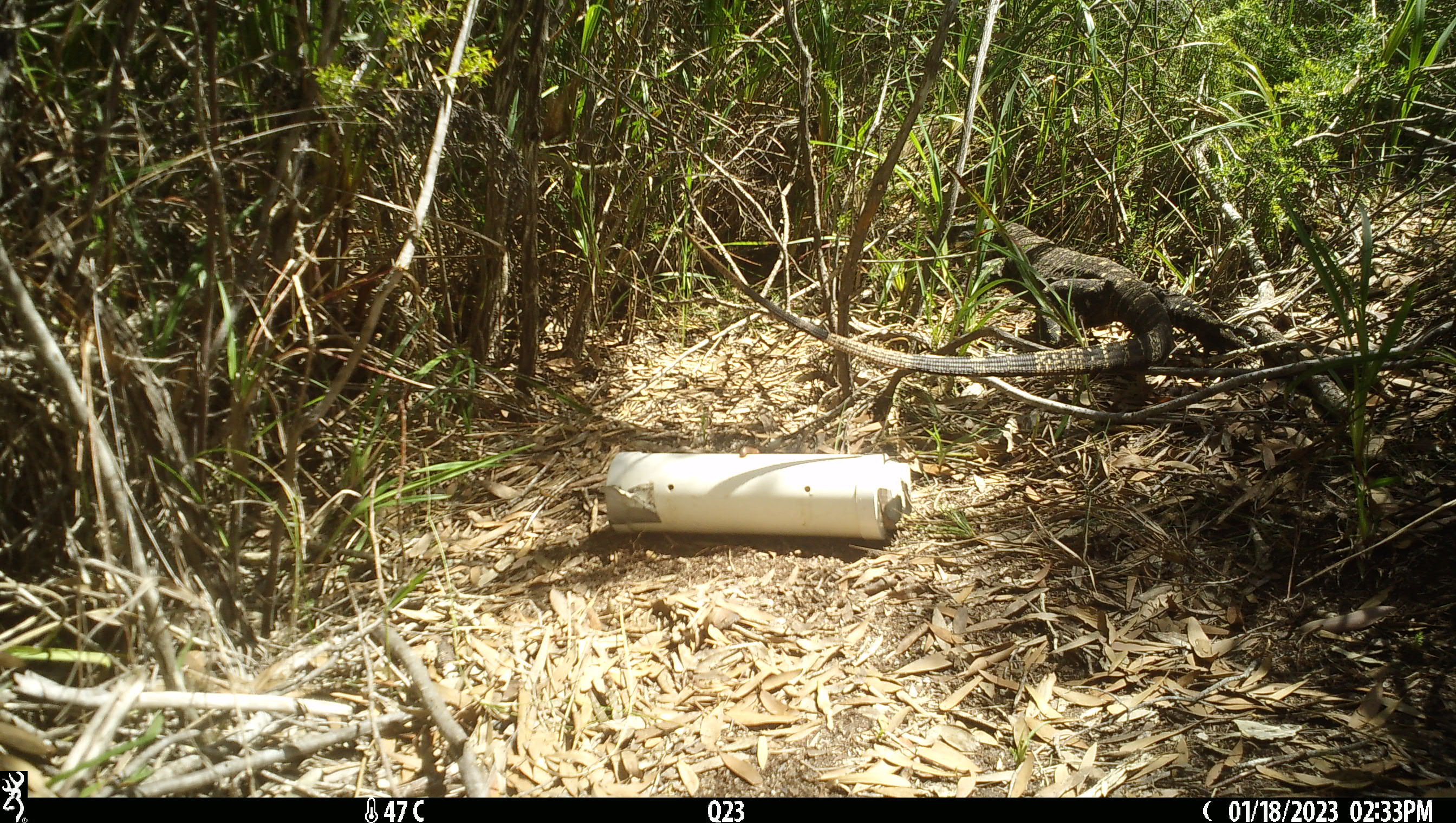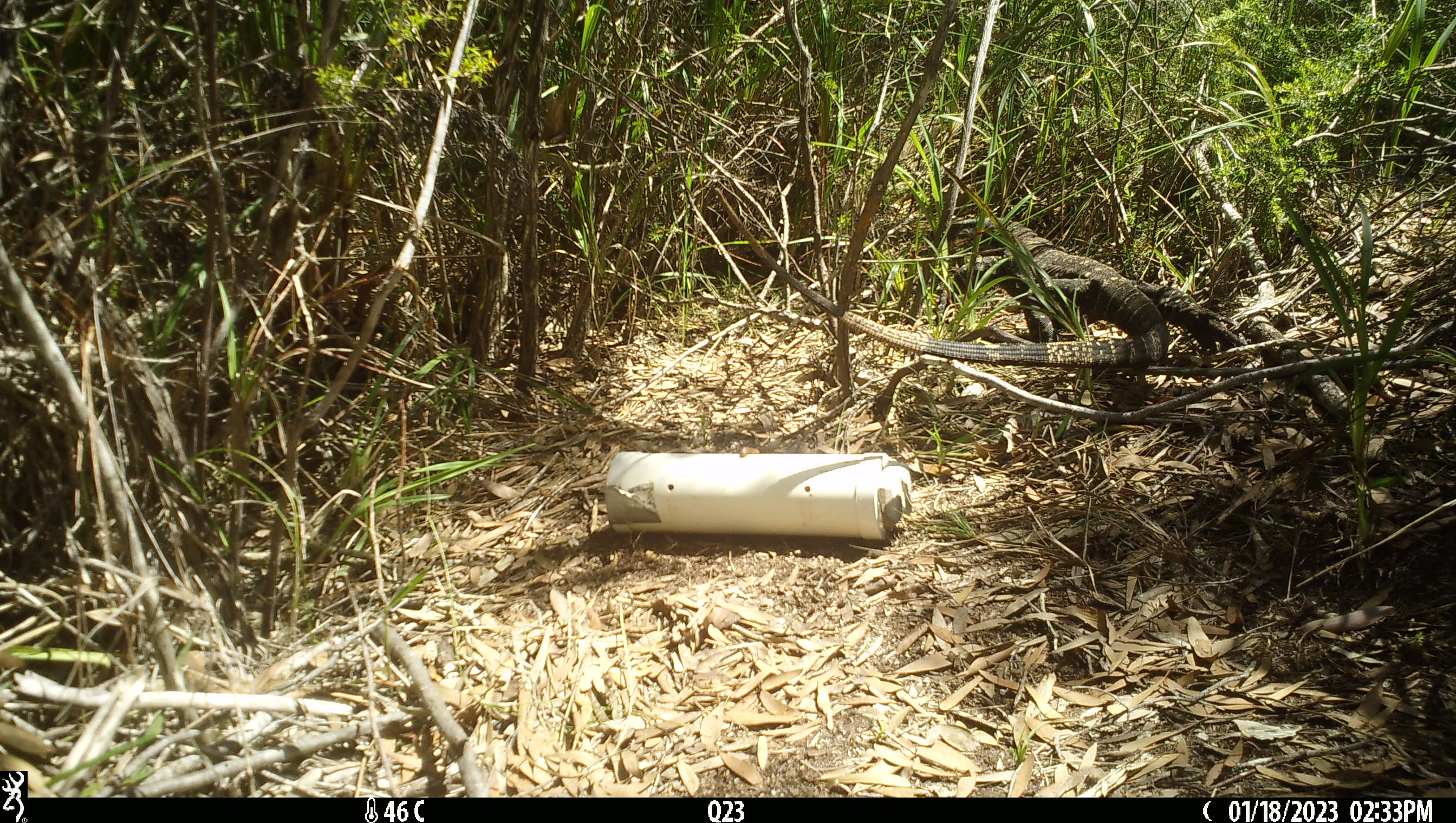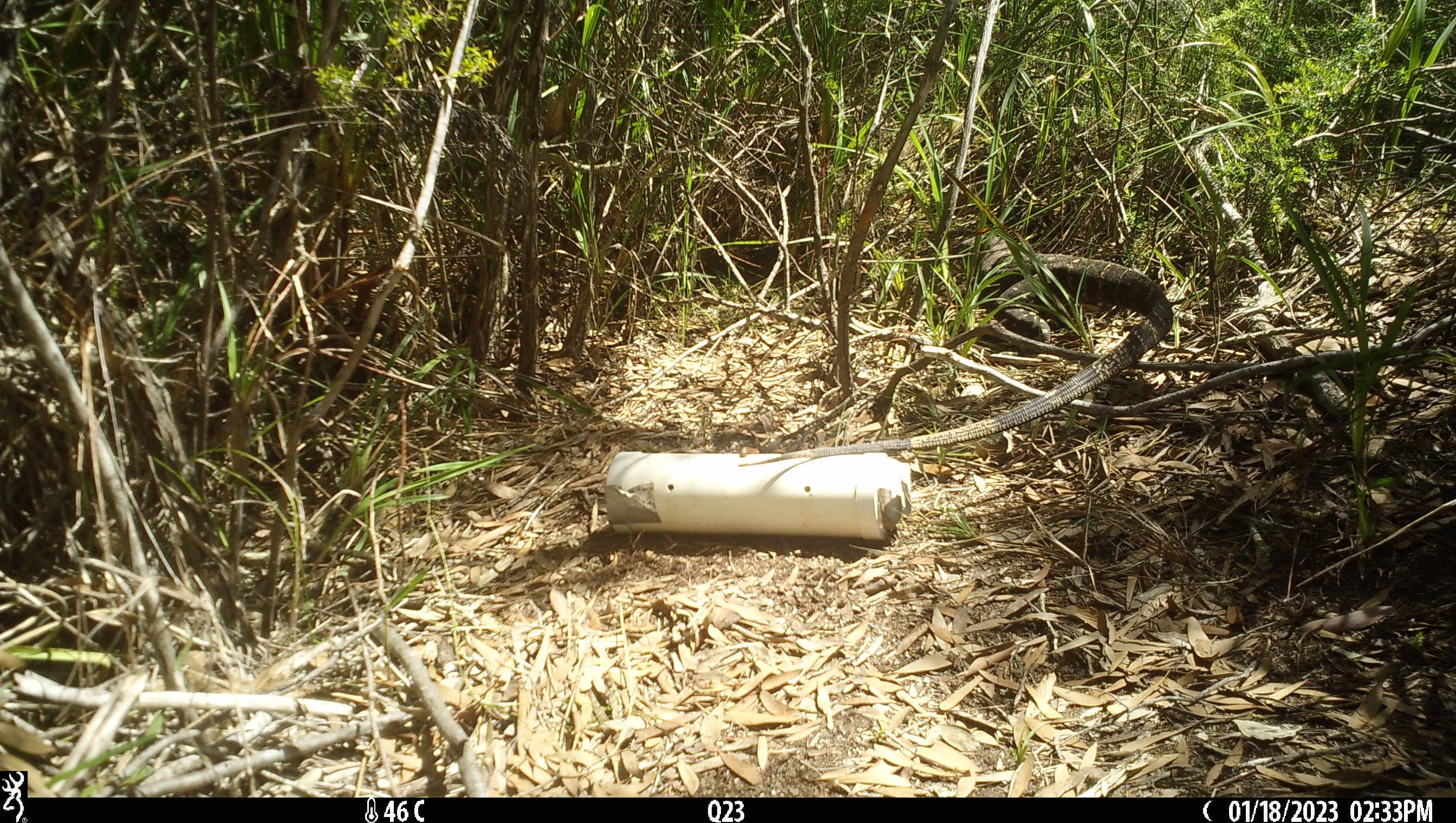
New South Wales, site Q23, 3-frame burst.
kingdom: Animalia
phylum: Chordata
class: Reptilia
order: Squamata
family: Varanidae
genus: Varanus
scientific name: Varanus varius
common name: lace monitor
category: goanna